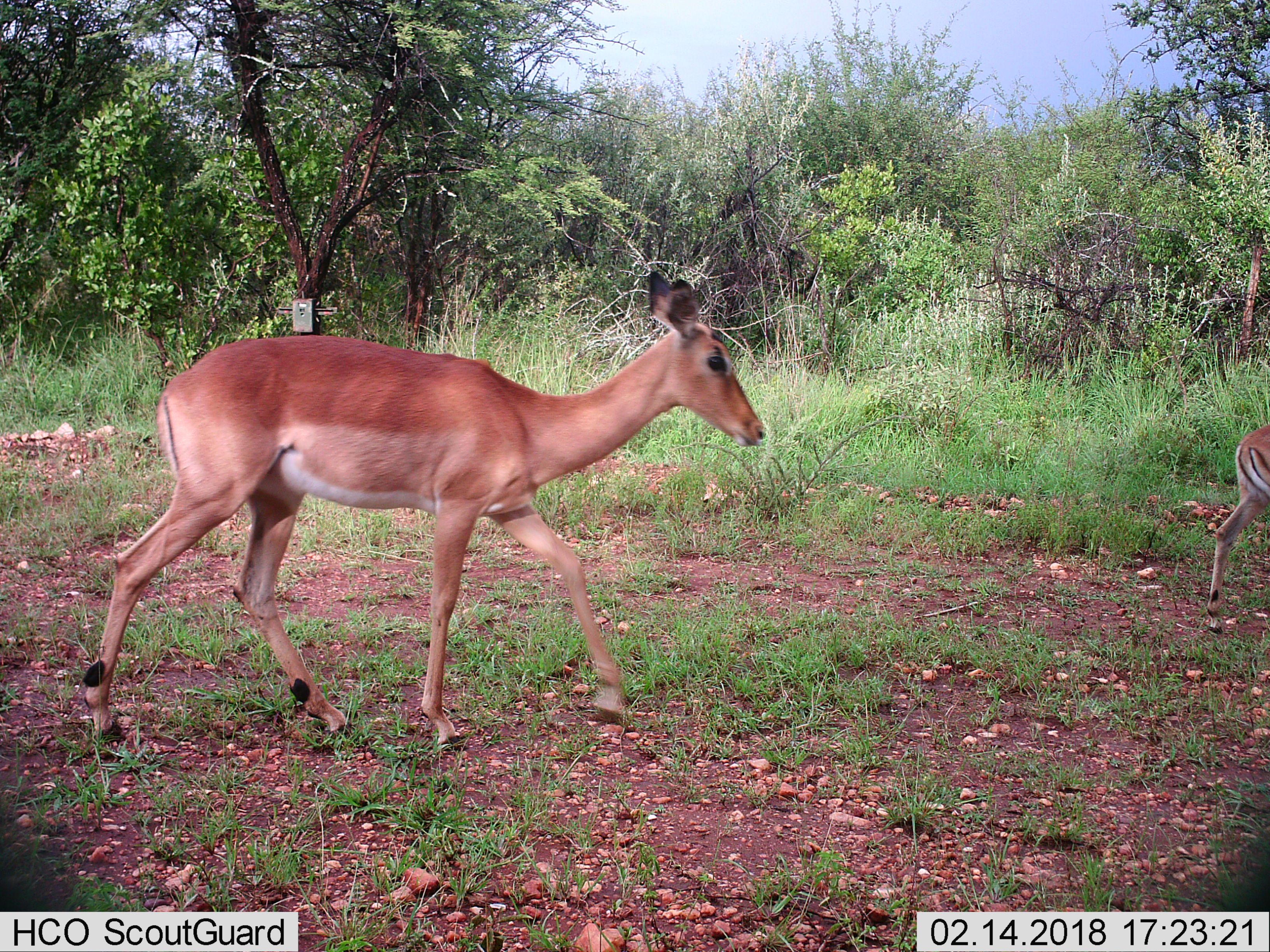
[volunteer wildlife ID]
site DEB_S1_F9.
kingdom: Animalia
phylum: Chordata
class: Mammalia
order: Artiodactyla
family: Bovidae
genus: Aepyceros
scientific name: Aepyceros melampus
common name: impala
Impala (Aepyceros melampus), count 2. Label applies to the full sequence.